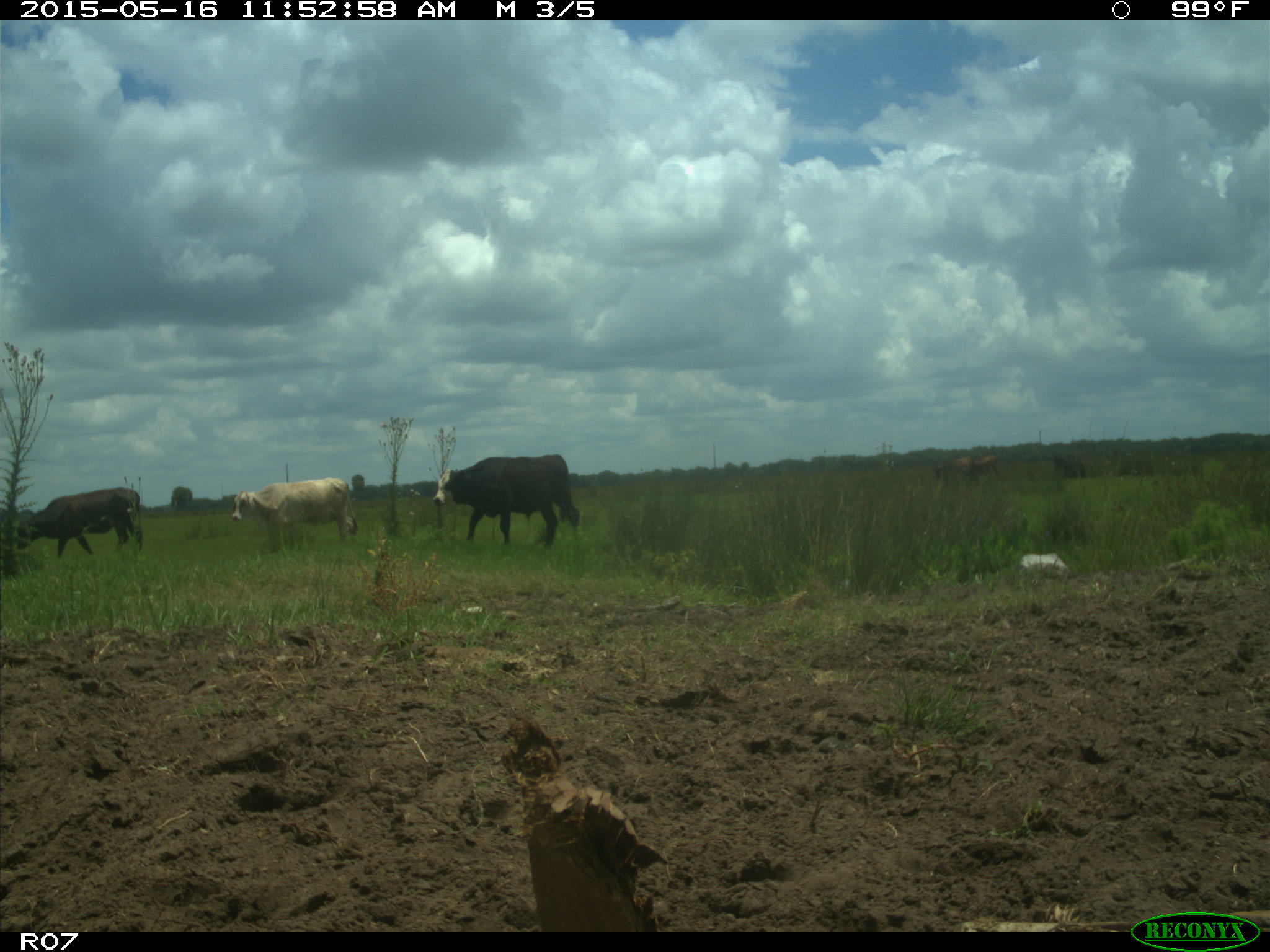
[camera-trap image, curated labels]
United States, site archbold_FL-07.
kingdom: Animalia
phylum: Chordata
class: Mammalia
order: Artiodactyla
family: Bovidae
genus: Bos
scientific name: Bos taurus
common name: domestic cow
Bos taurus (domestic cow).